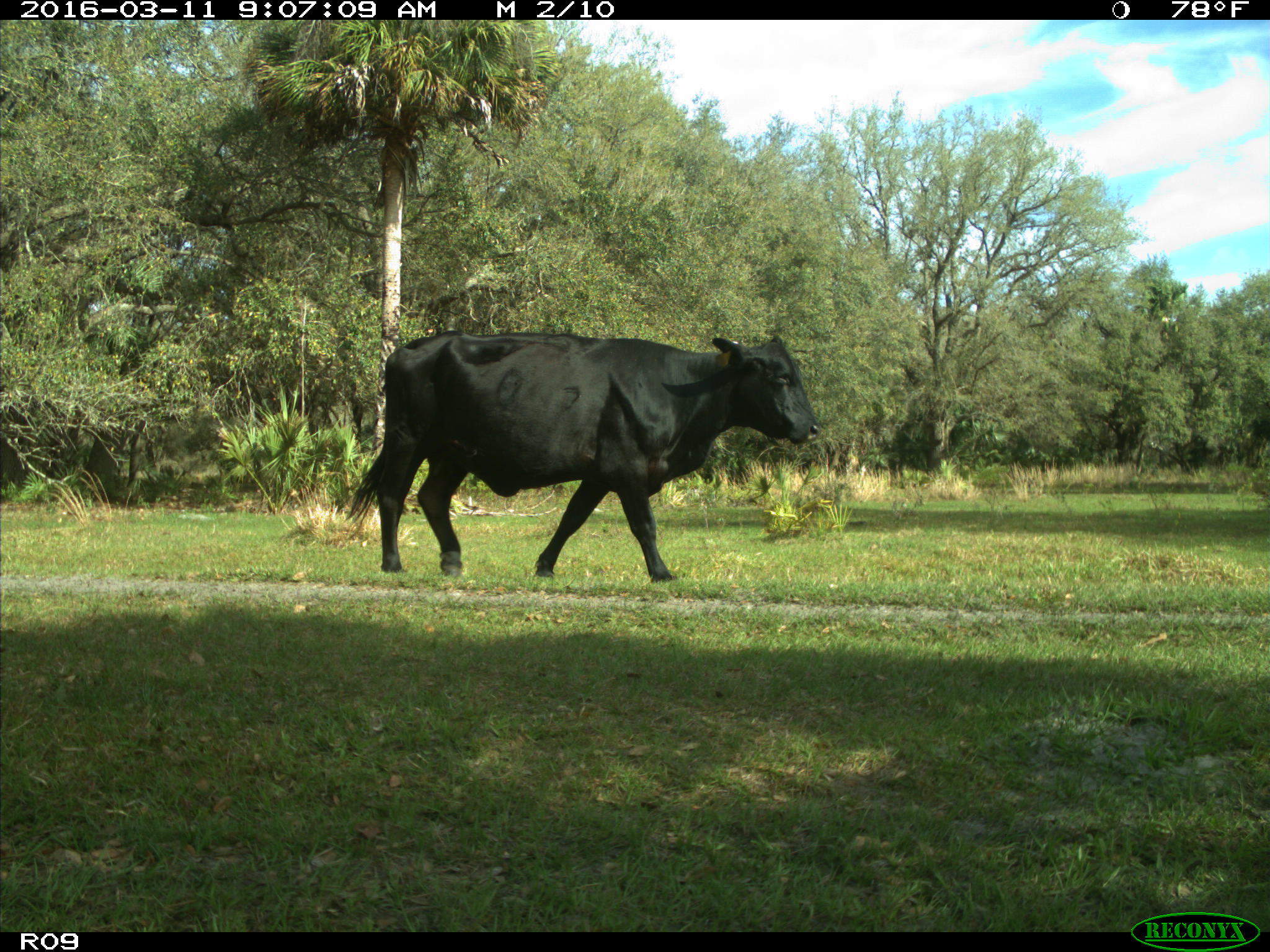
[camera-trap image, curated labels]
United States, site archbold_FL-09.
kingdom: Animalia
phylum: Chordata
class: Mammalia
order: Artiodactyla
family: Bovidae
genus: Bos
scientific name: Bos taurus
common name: domestic cow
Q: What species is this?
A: Bos taurus (domestic cow).